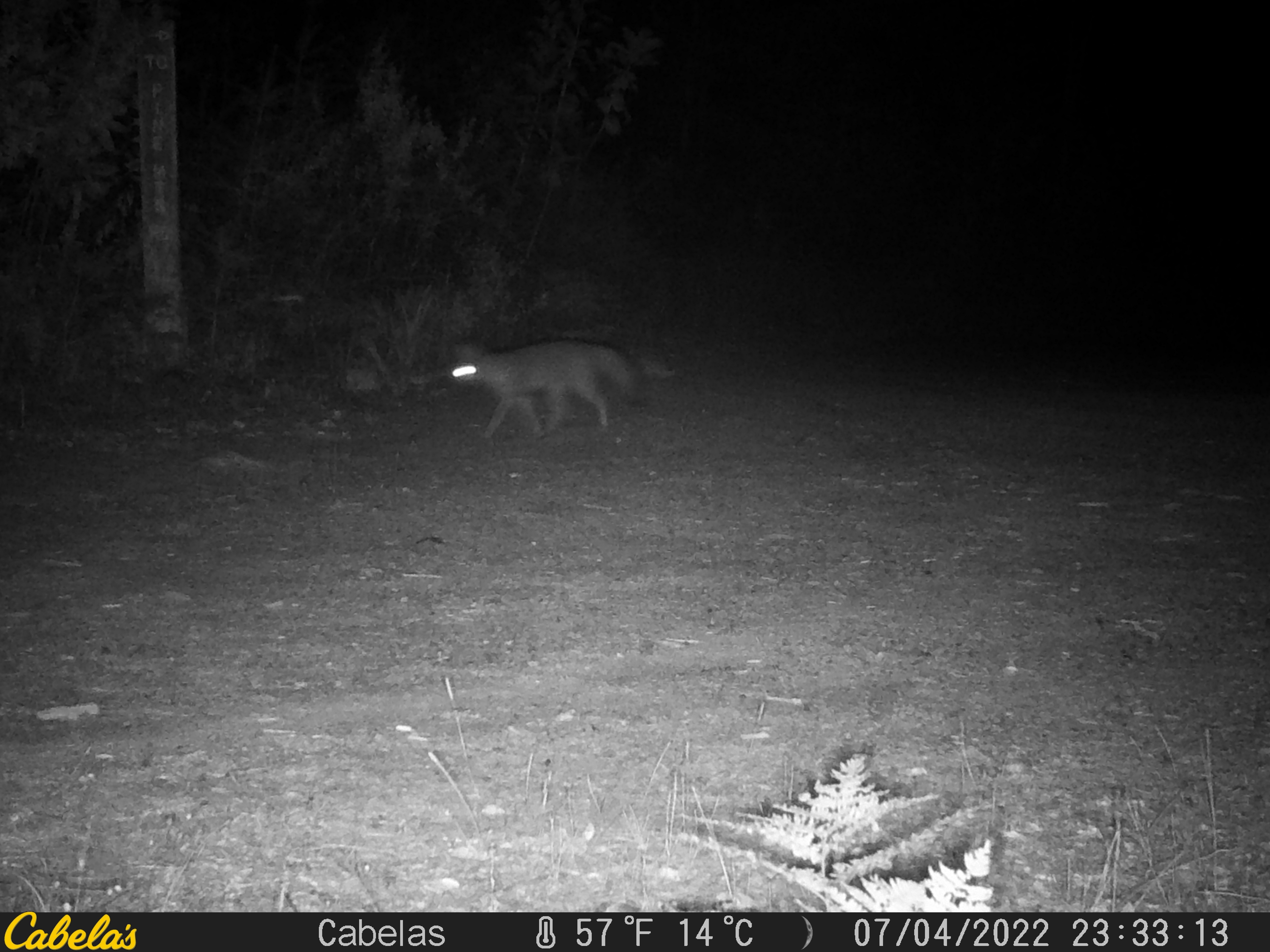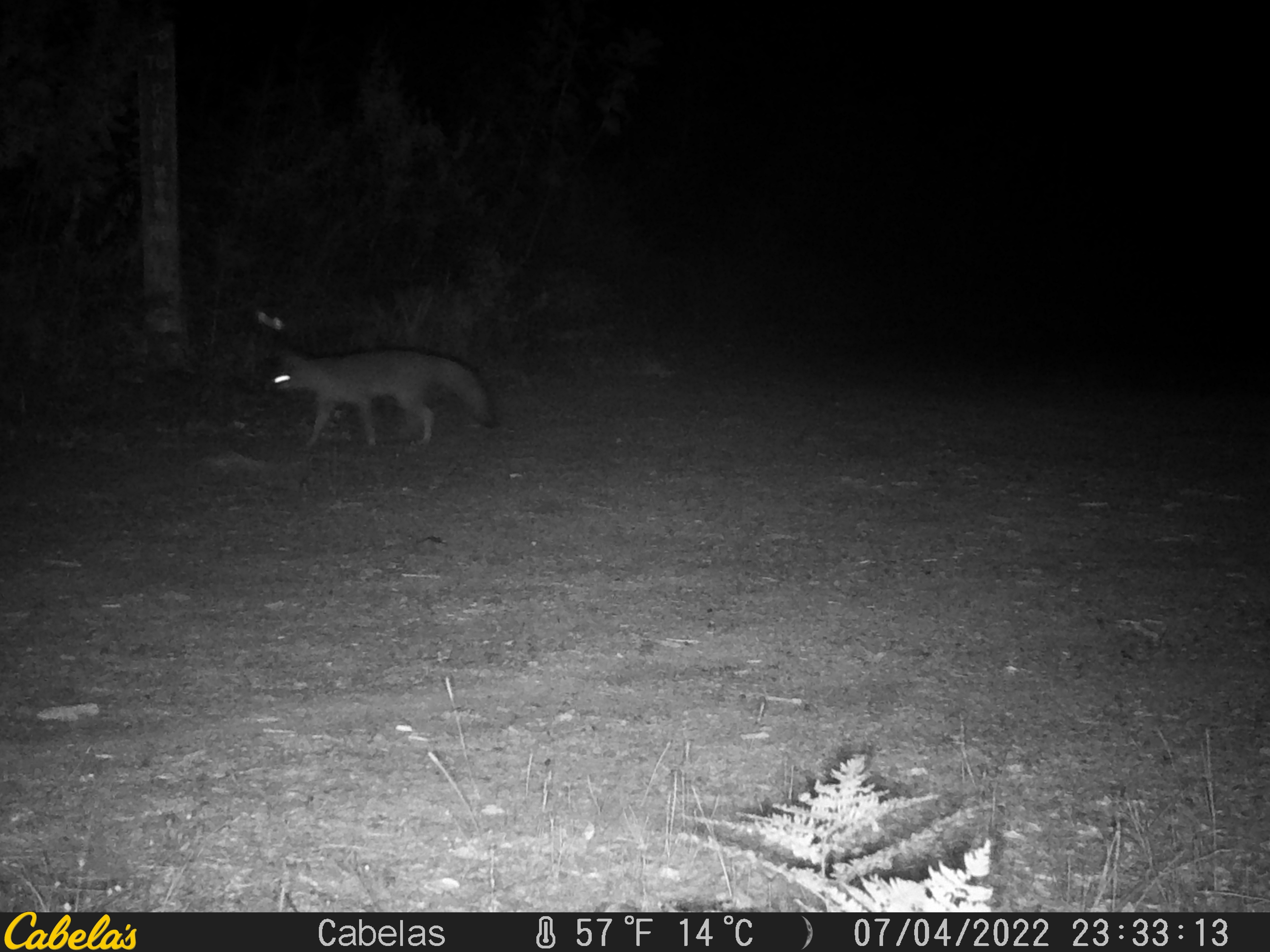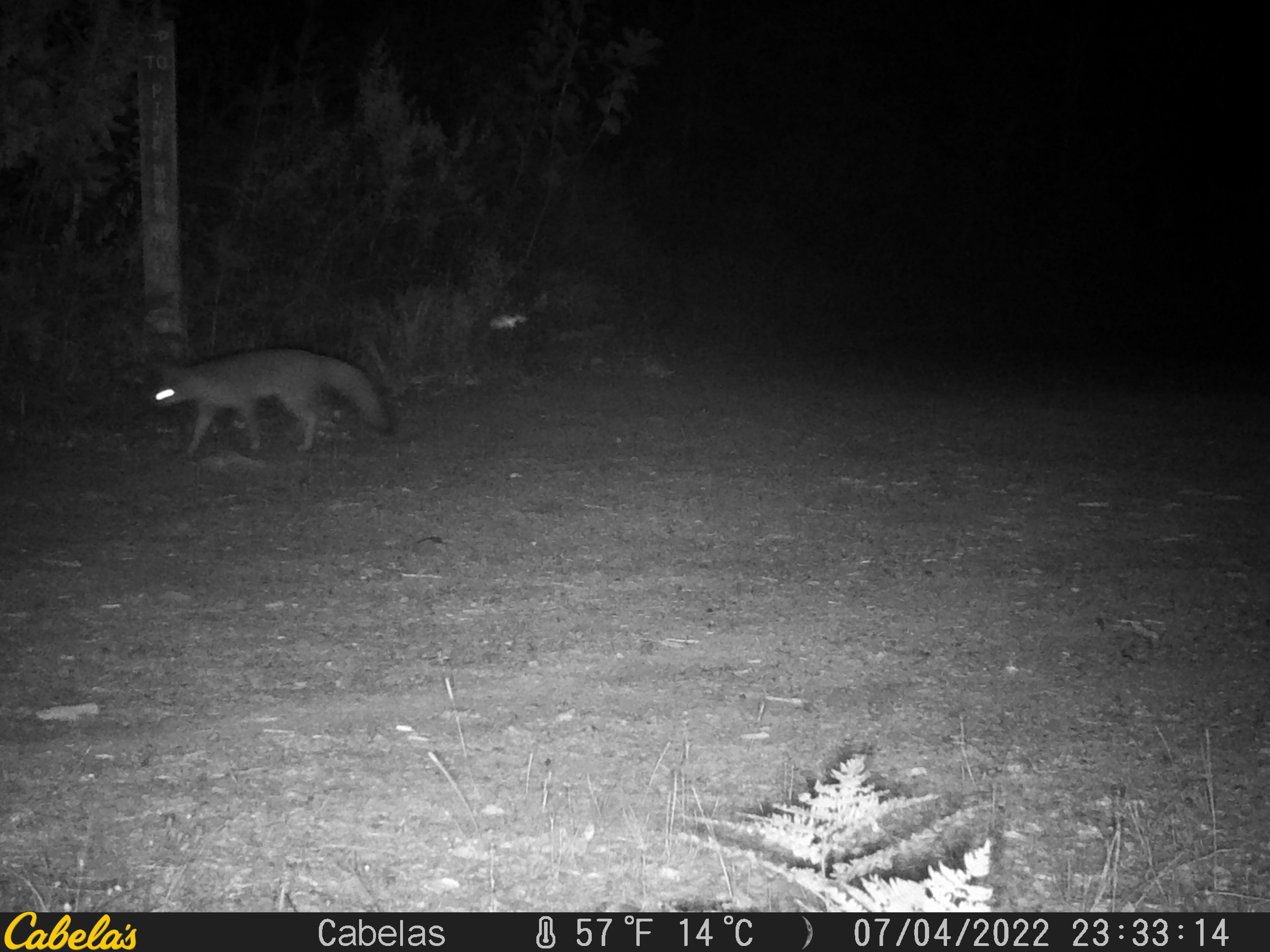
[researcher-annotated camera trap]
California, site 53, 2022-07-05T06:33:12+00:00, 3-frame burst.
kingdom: Animalia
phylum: Chordata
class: Mammalia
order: Carnivora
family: Canidae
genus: Urocyon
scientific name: Urocyon cinereoargenteus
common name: gray fox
Gray fox (Urocyon cinereoargenteus).